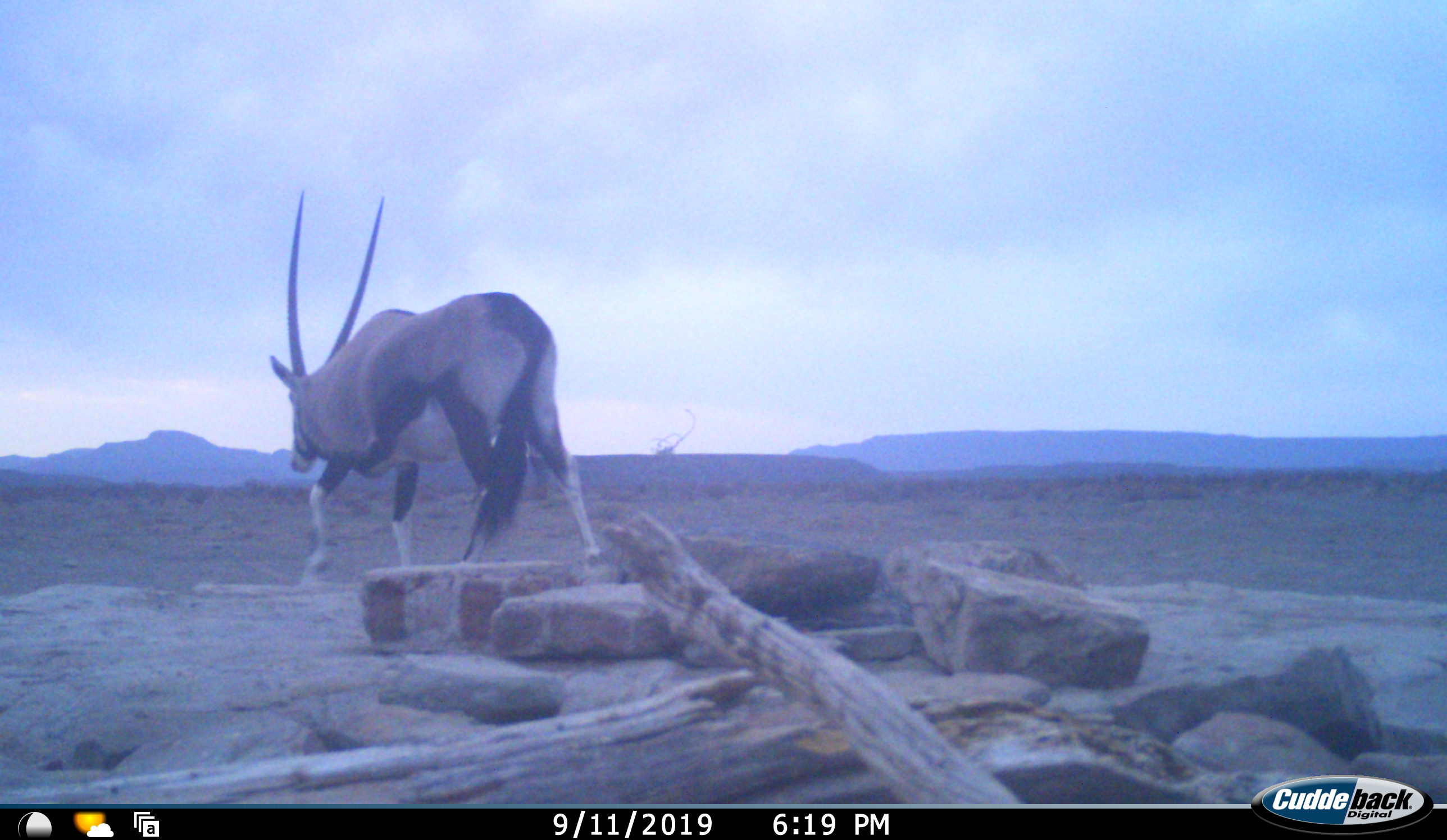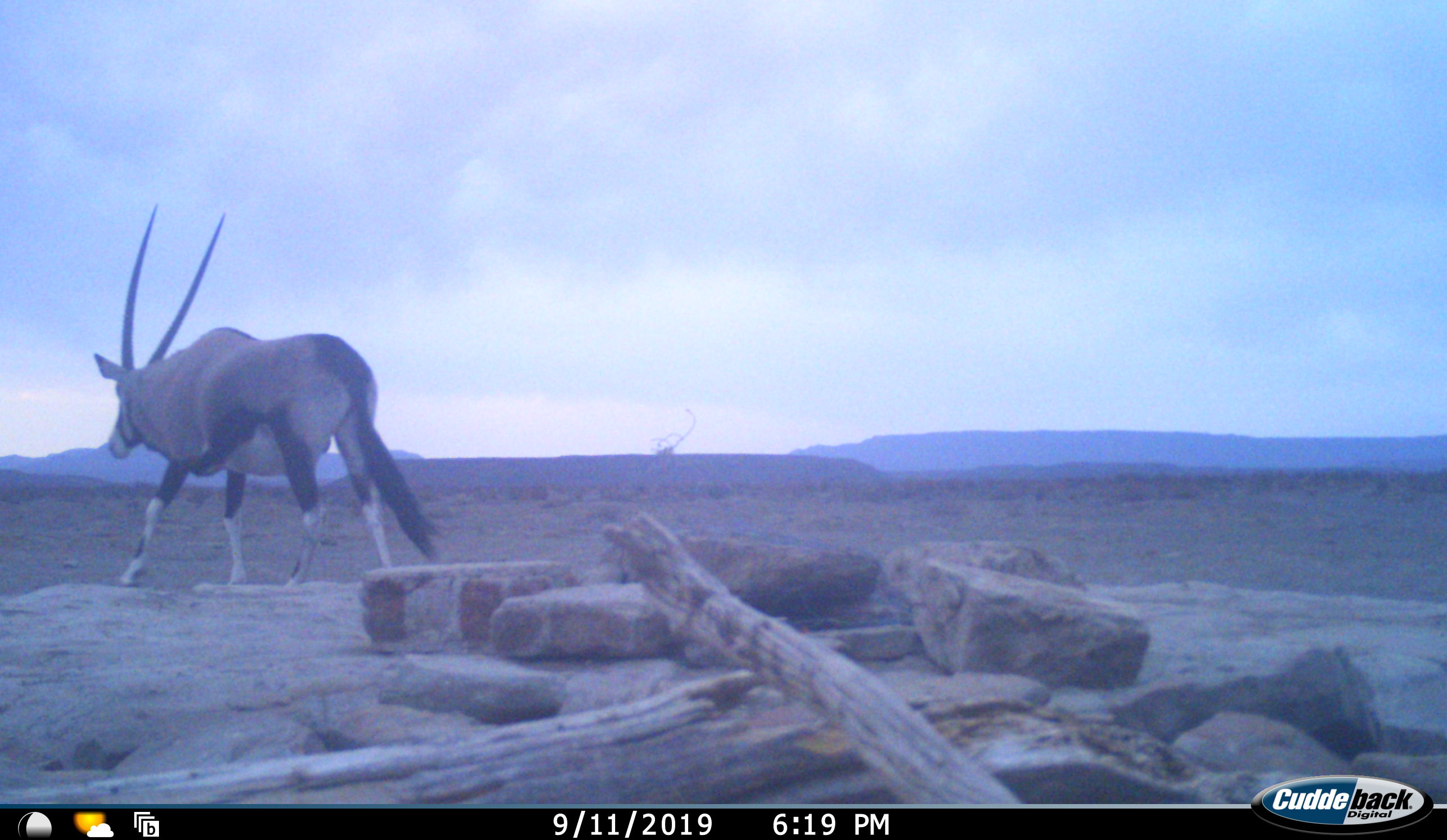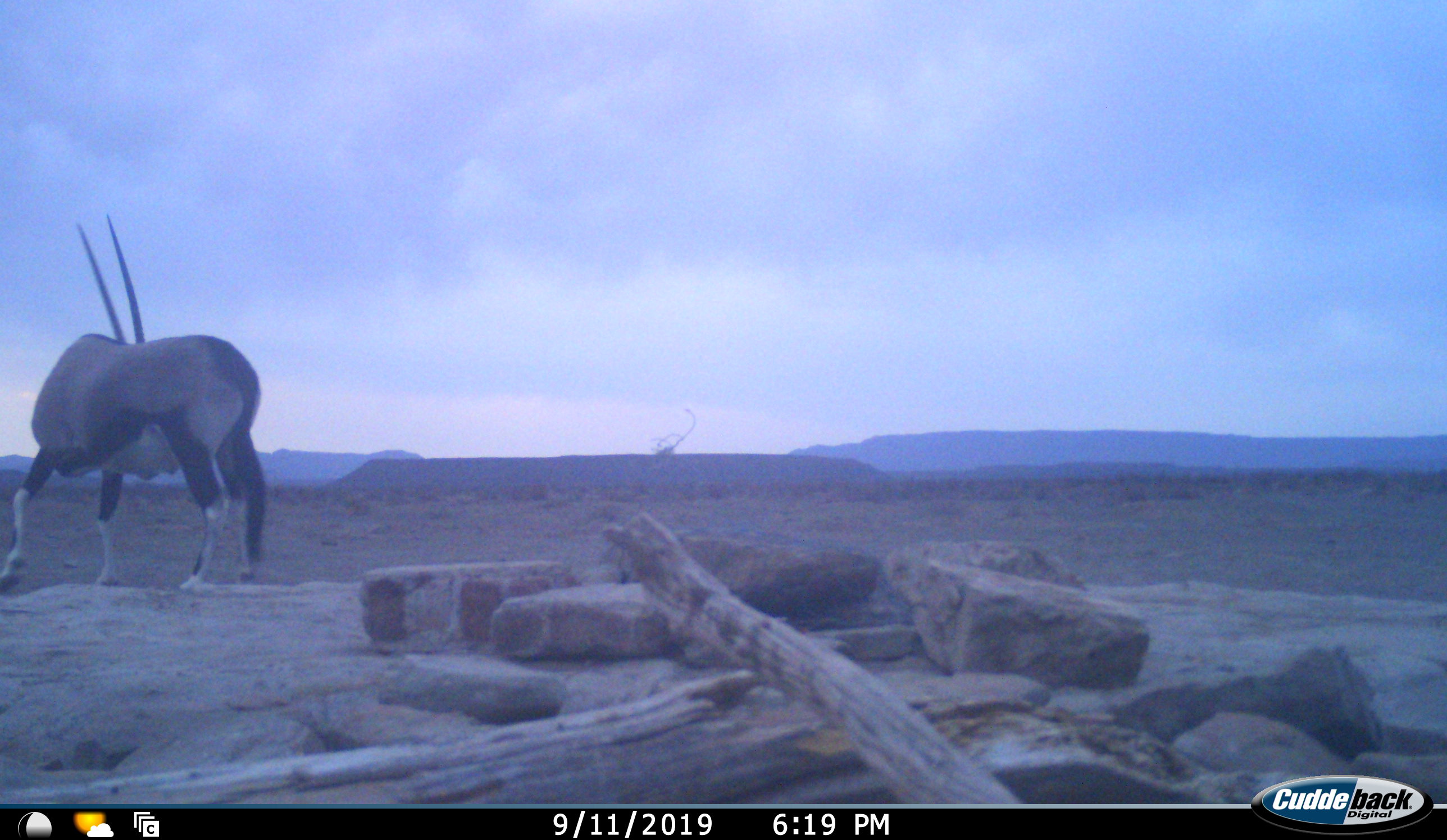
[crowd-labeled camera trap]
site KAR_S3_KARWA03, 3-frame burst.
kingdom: Animalia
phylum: Chordata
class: Mammalia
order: Artiodactyla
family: Bovidae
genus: Oryx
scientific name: Oryx gazella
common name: gemsbok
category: oryx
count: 1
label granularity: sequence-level